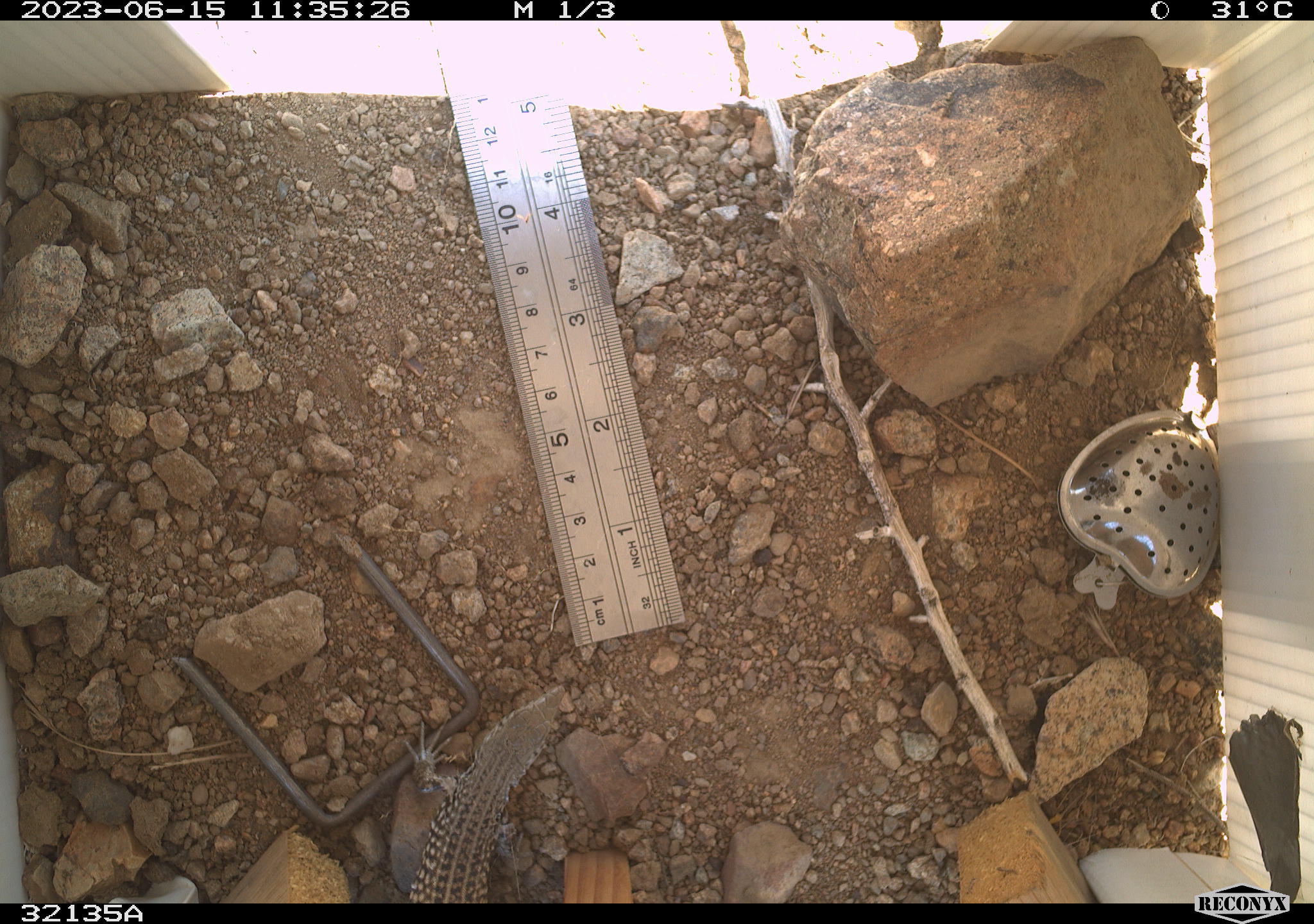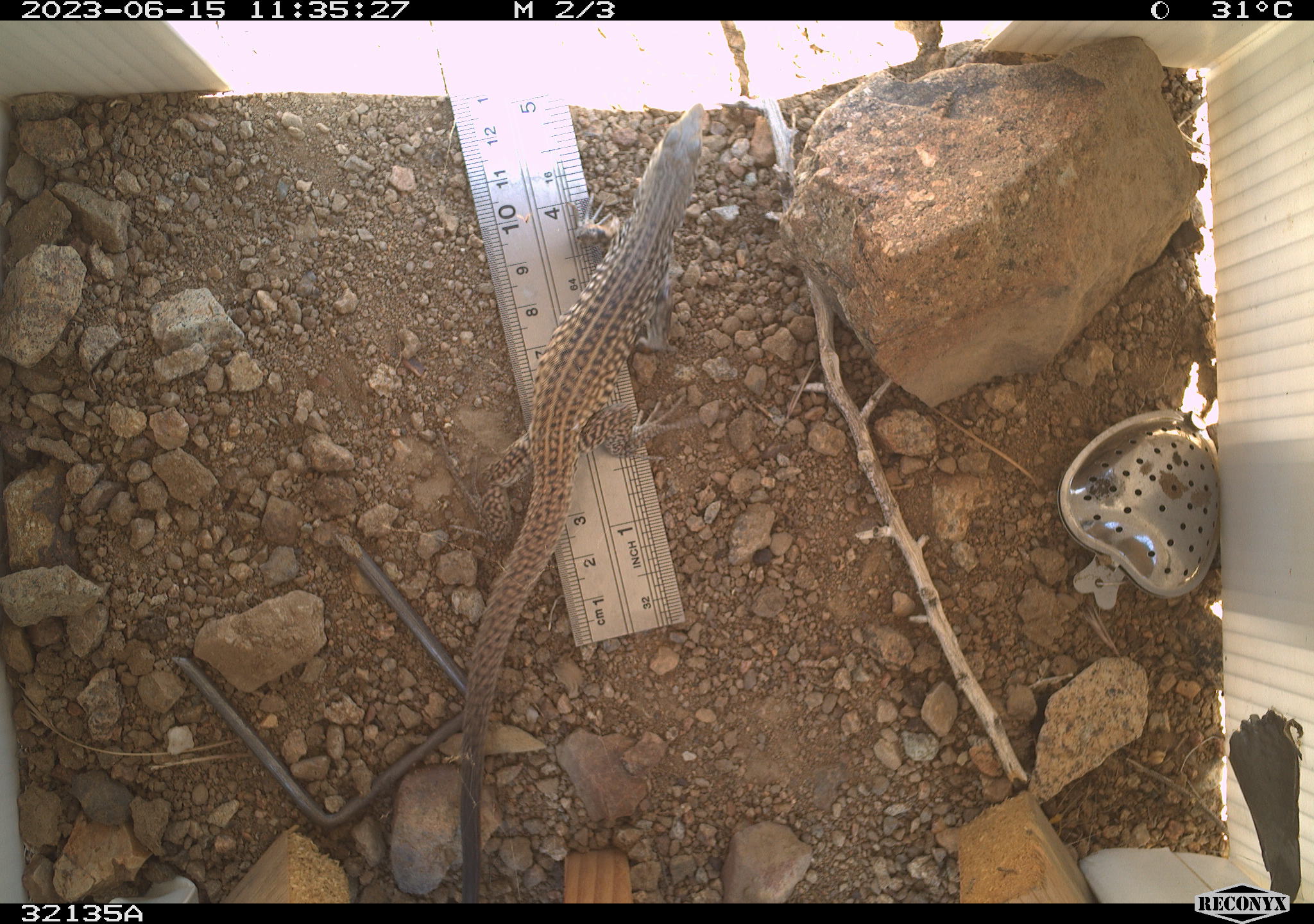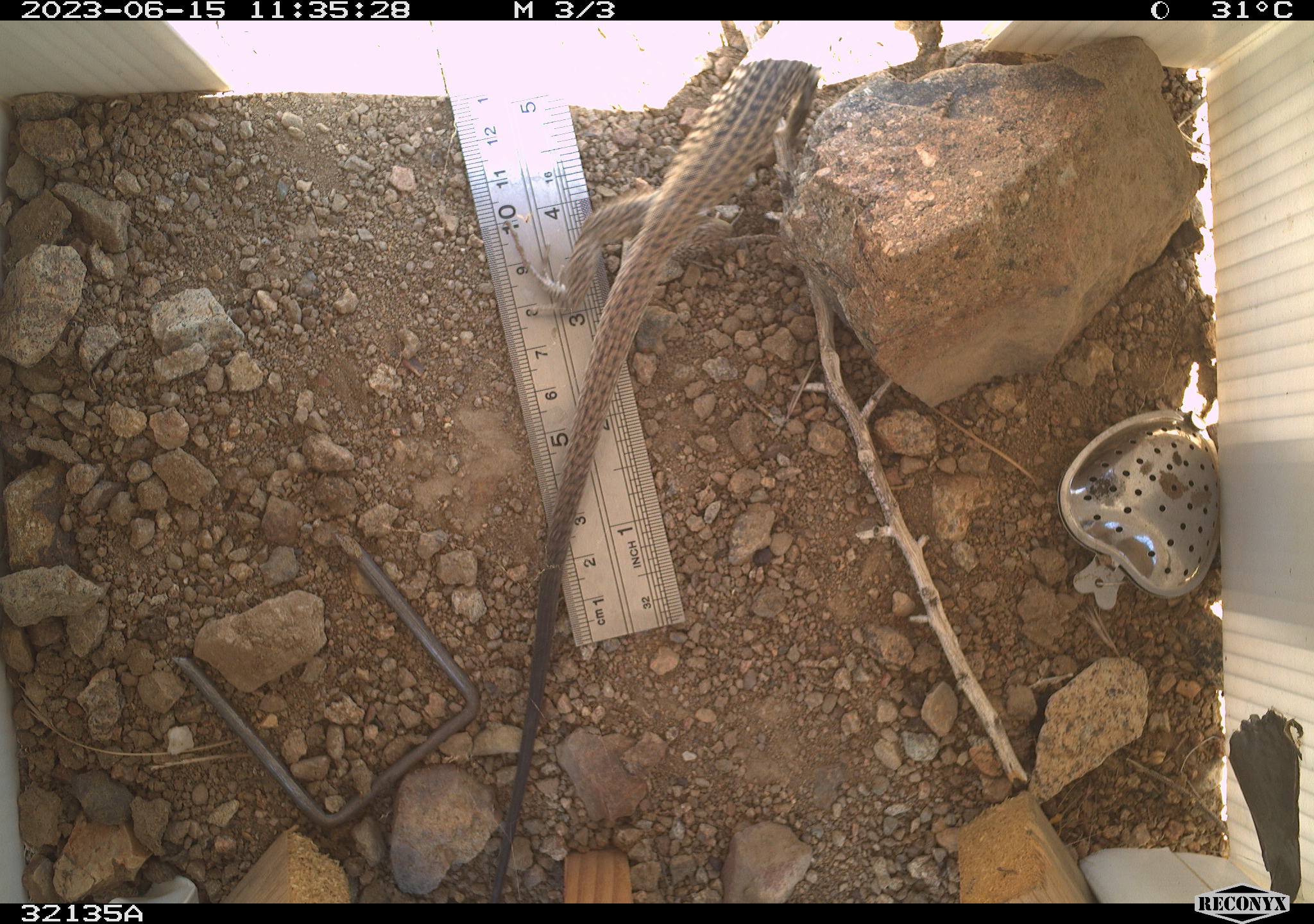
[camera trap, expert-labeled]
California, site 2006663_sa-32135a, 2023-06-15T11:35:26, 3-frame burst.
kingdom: Animalia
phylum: Chordata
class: Reptilia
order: Squamata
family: Teiidae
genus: Aspidoscelis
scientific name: Aspidoscelis tigris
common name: western whiptail